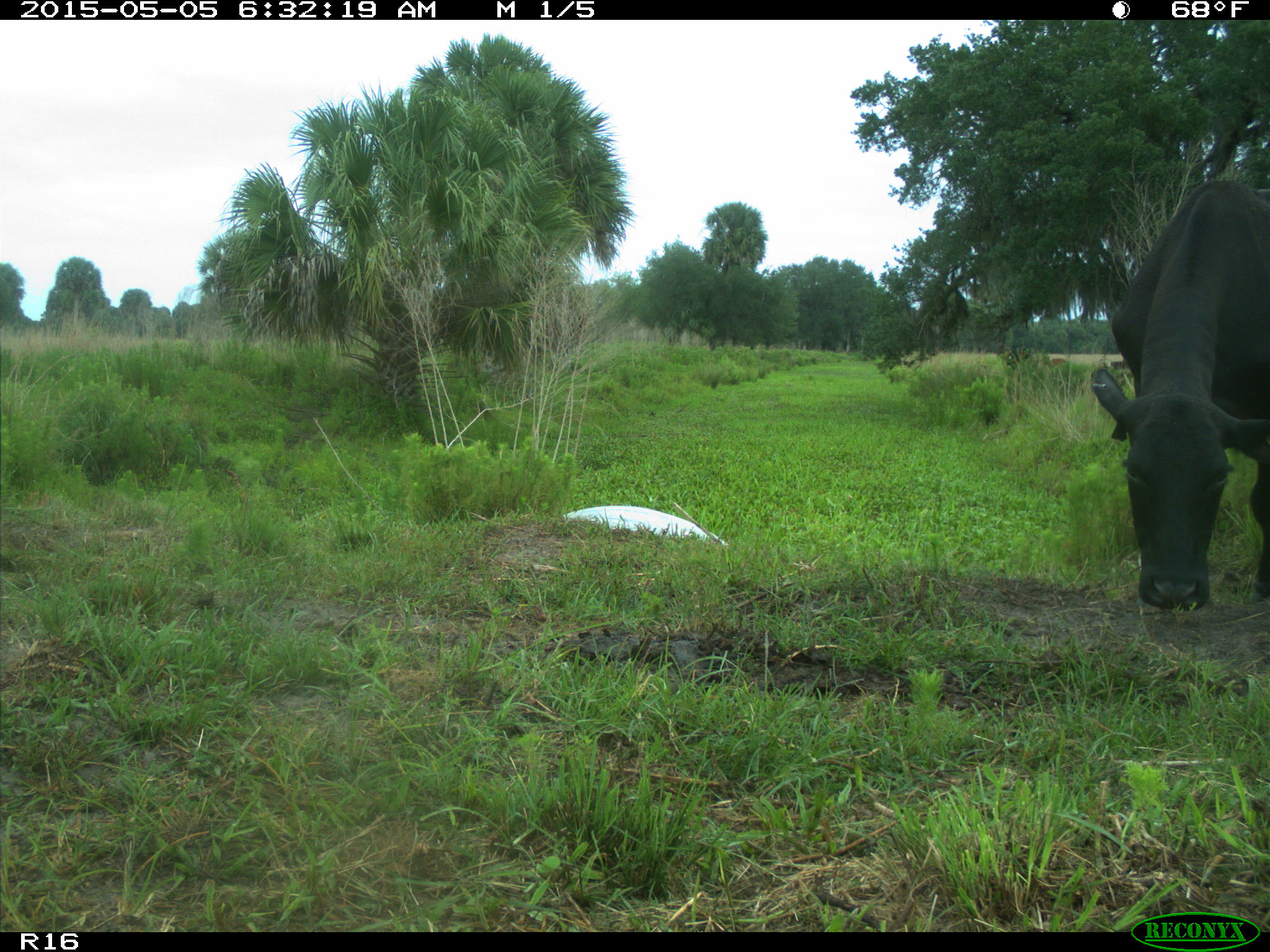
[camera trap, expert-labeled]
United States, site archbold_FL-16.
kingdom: Animalia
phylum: Chordata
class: Mammalia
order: Artiodactyla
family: Bovidae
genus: Bos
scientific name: Bos taurus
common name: domestic cow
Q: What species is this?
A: Bos taurus (domestic cow).